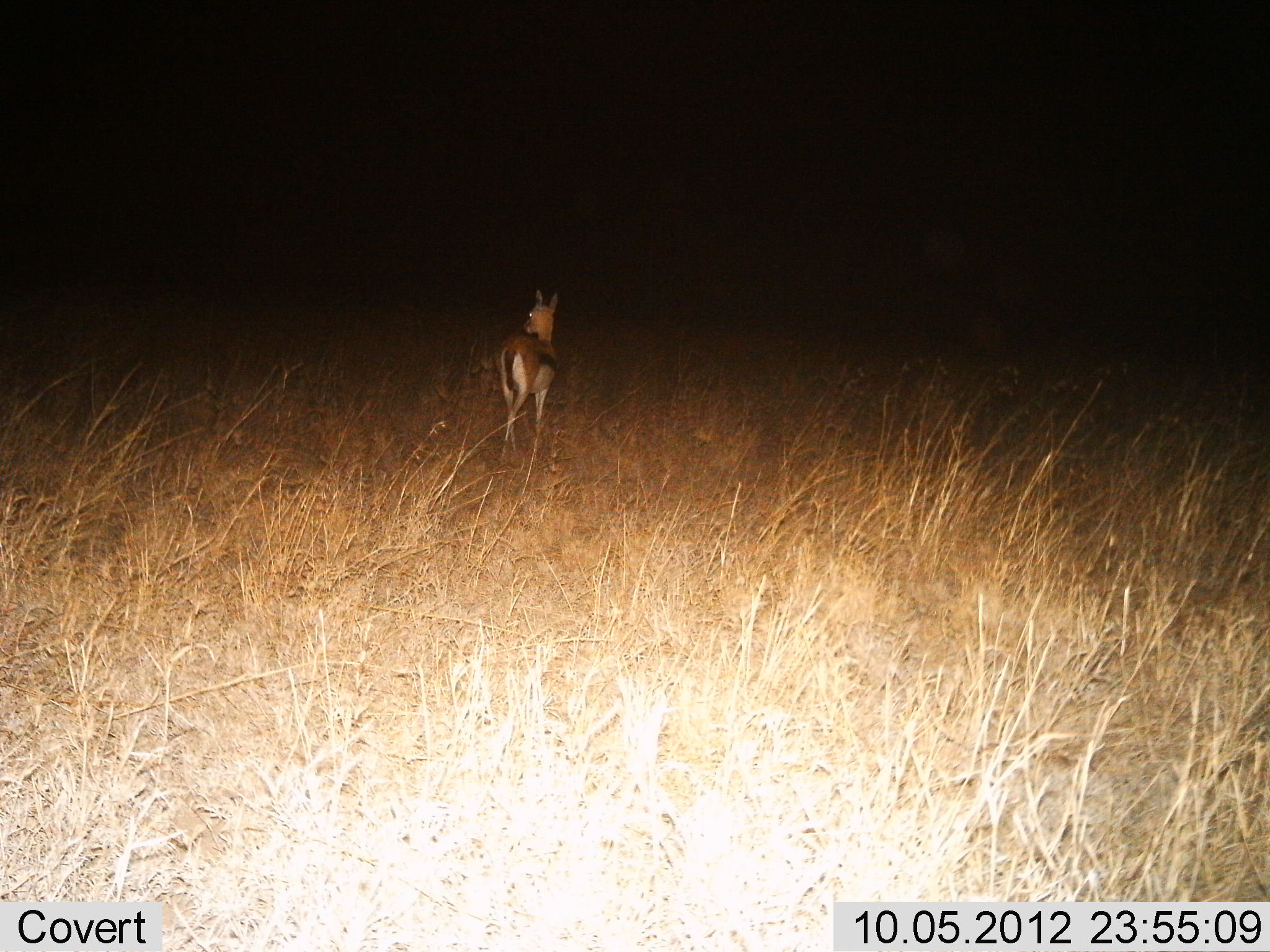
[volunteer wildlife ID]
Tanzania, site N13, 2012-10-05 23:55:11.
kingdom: Animalia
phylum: Chordata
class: Mammalia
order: Artiodactyla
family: Bovidae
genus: Eudorcas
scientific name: Eudorcas thomsonii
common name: thomson's gazelle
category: gazellethomsons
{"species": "gazellethomsons (thomson's gazelle) (Eudorcas thomsonii)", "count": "1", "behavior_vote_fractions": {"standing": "40%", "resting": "0%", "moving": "60%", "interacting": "0%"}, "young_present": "10%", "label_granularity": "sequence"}